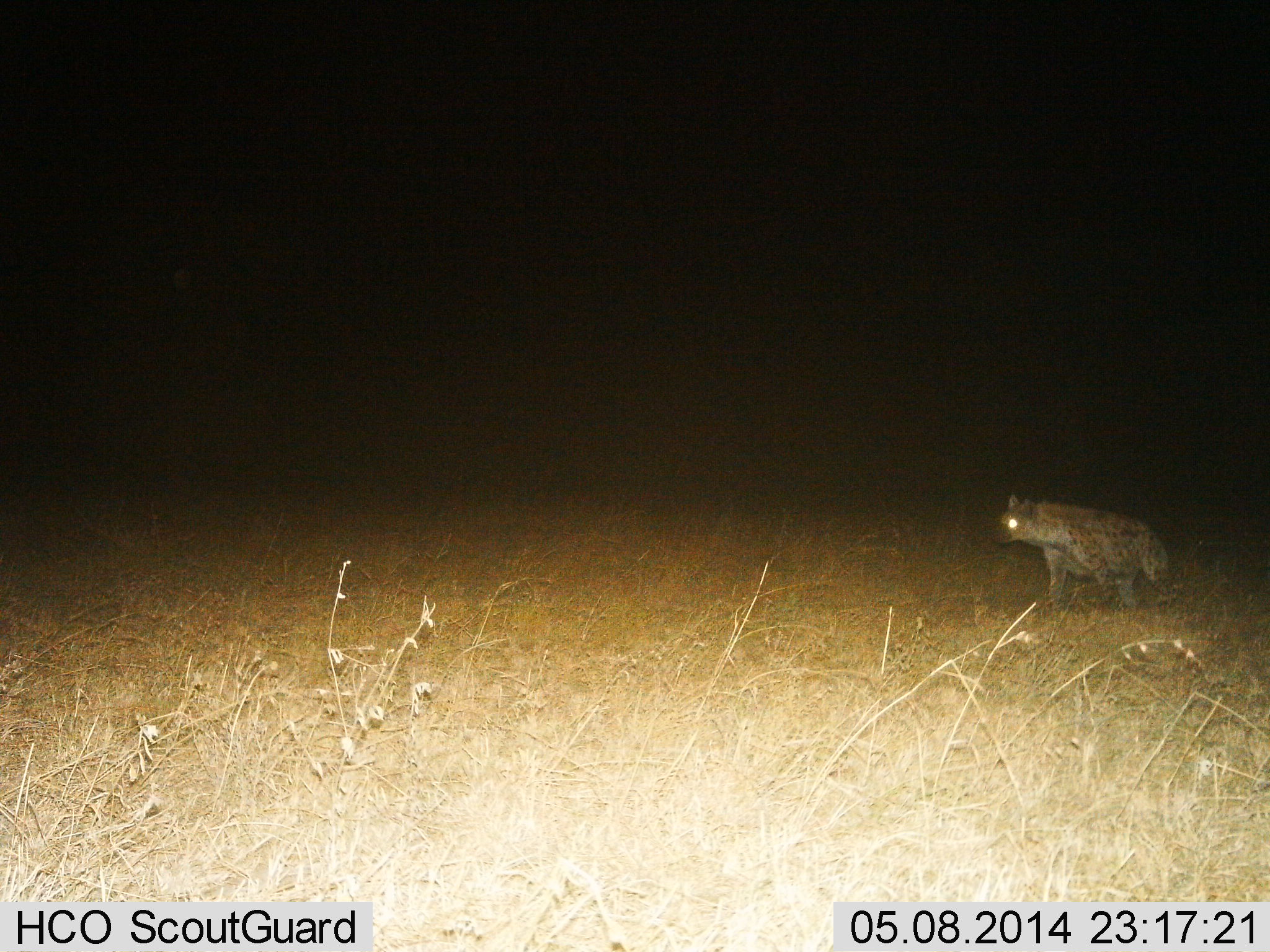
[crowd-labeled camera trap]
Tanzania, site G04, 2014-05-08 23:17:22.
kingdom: Animalia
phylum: Chordata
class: Mammalia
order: Carnivora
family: Hyaenidae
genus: Crocuta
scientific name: Crocuta crocuta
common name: spotted hyena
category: hyenaspotted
Hyenaspotted (spotted hyena) (Crocuta crocuta), count 1. Behavior (volunteer vote fractions): standing 20%, resting 0%, moving 80%, interacting 0%. Young present (vote fraction): 0%. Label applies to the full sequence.